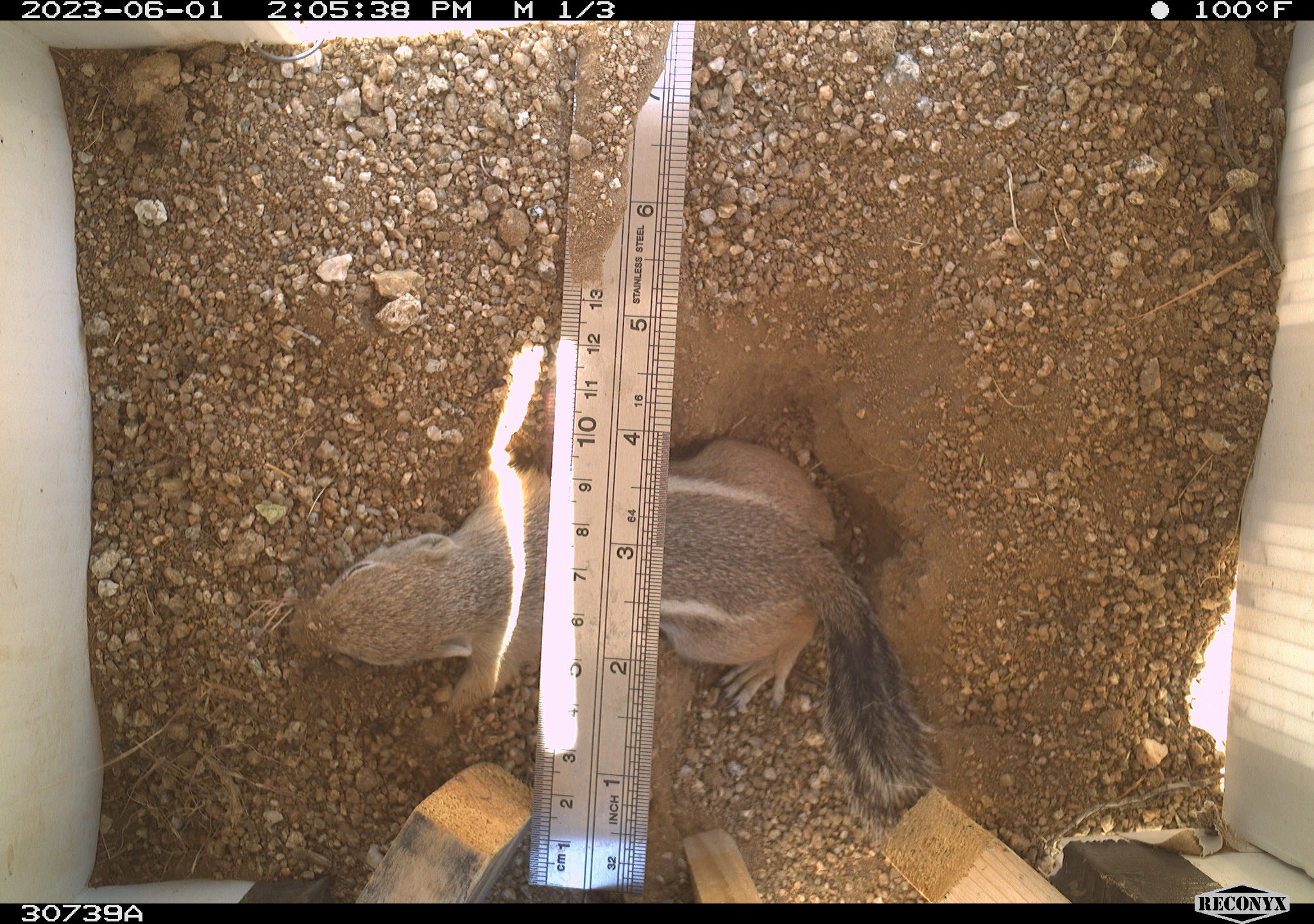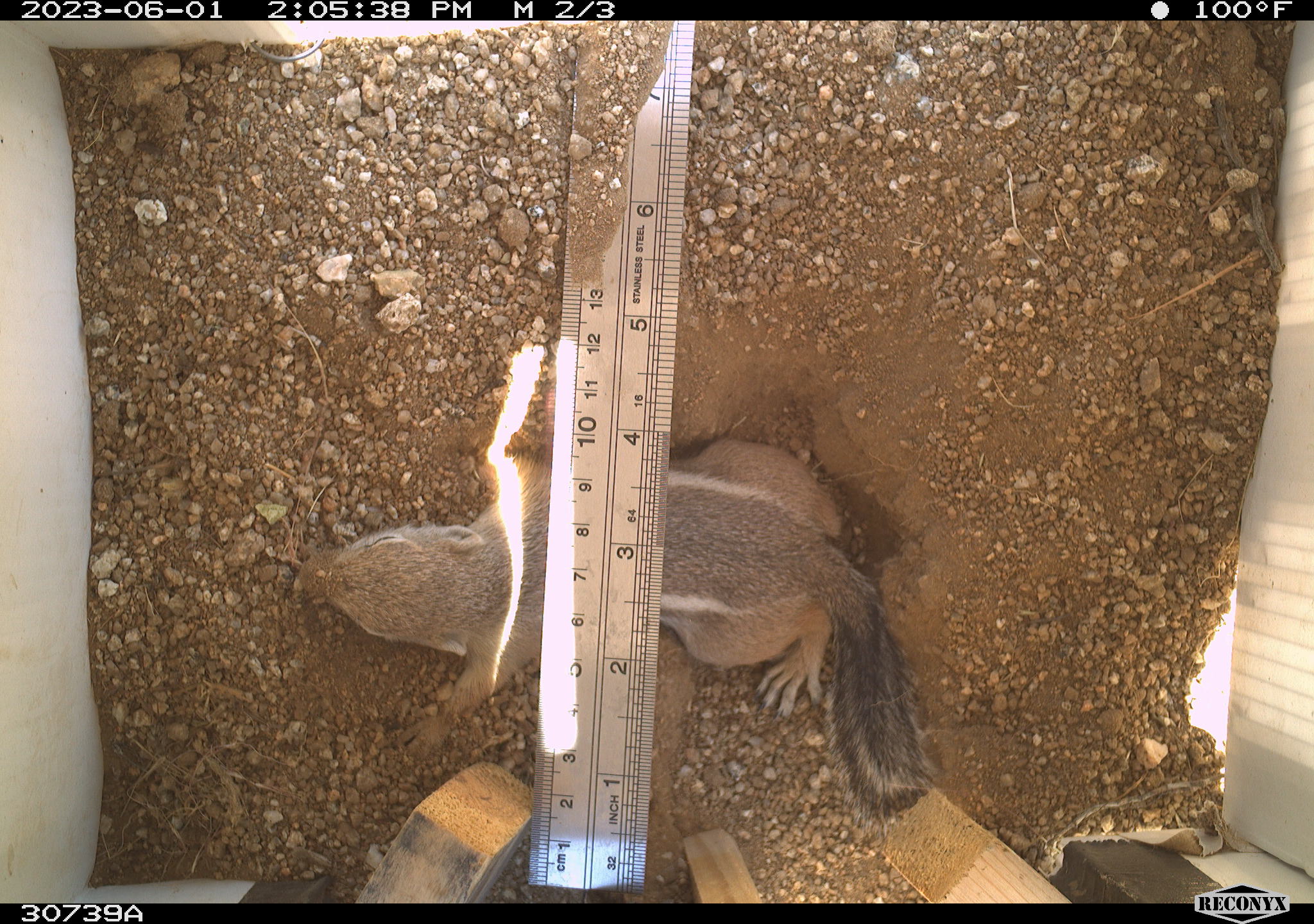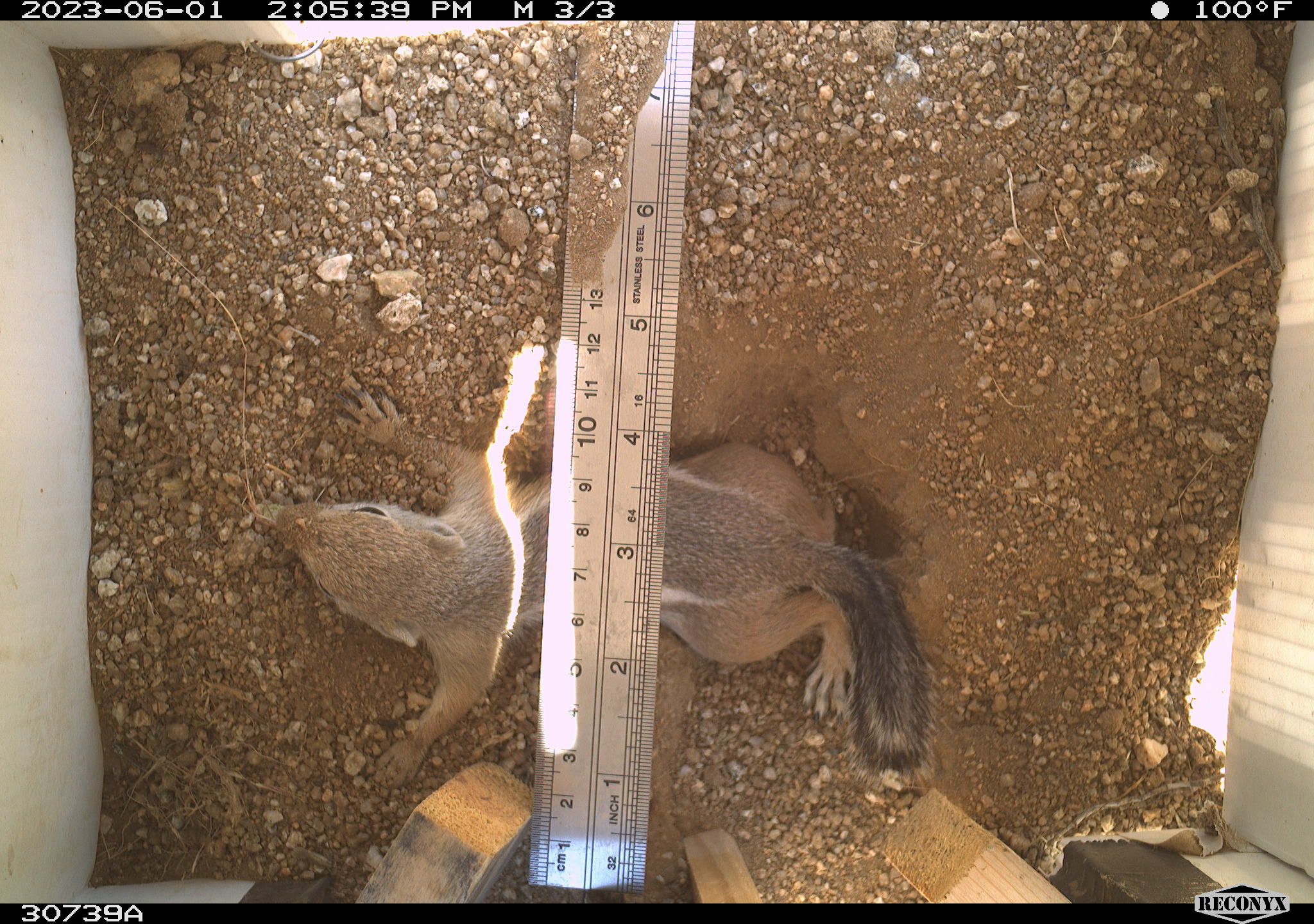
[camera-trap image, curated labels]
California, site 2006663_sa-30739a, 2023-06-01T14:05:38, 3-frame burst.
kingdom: Animalia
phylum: Chordata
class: Mammalia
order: Rodentia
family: Sciuridae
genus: Ammospermophilus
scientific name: Ammospermophilus leucurus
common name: white-tailed antelope squirrel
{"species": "white-tailed antelope squirrel (Ammospermophilus leucurus)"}